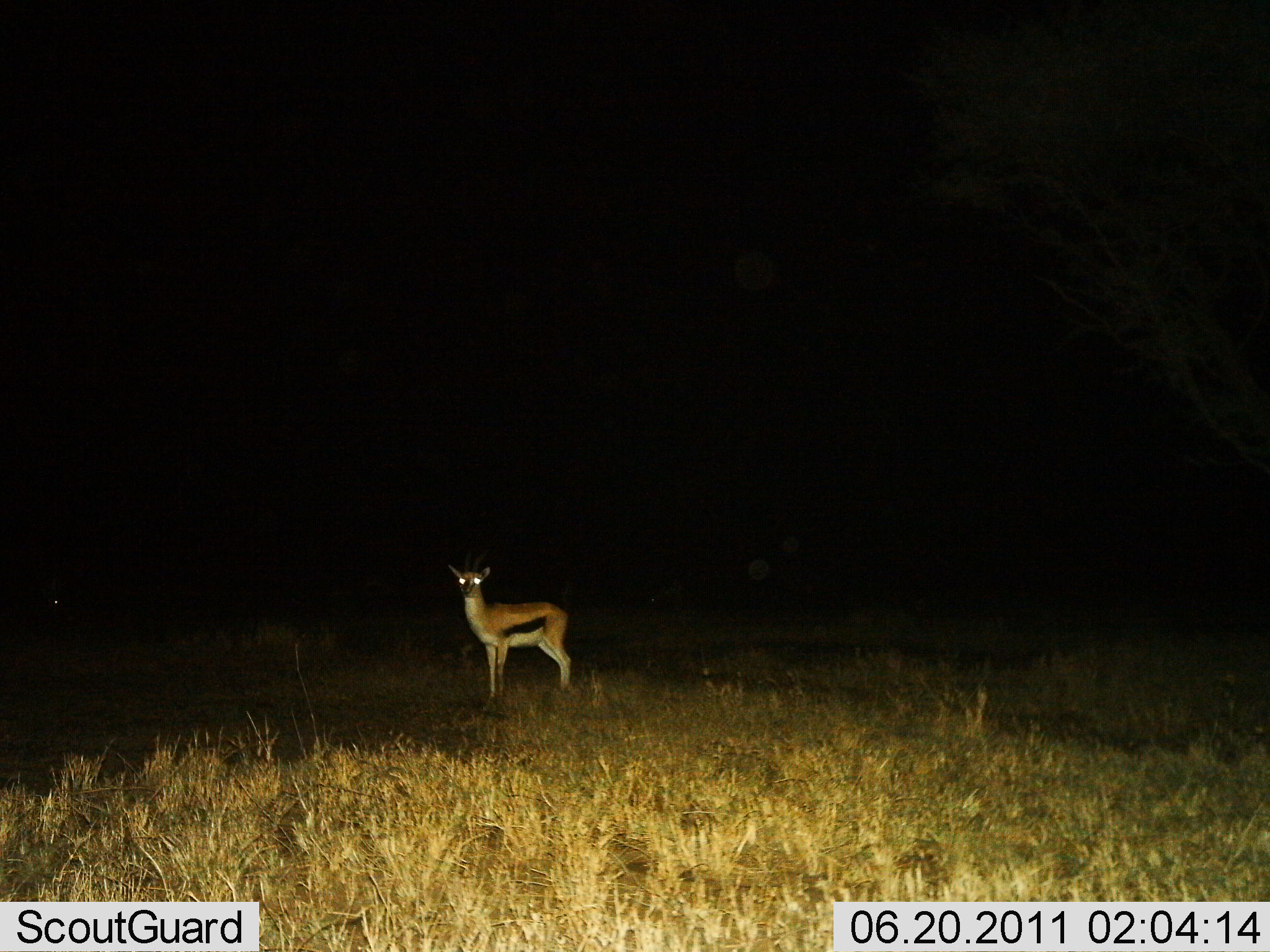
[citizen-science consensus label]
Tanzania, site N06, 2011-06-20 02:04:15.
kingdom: Animalia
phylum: Chordata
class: Mammalia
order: Artiodactyla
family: Bovidae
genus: Eudorcas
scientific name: Eudorcas thomsonii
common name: thomson's gazelle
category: gazellethomsons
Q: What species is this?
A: Gazellethomsons (thomson's gazelle) (Eudorcas thomsonii).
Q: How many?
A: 1.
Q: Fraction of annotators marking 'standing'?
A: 100%.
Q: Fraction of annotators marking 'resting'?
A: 0%.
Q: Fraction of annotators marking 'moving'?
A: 0%.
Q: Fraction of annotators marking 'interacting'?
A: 0%.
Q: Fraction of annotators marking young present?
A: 0%.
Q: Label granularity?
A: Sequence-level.